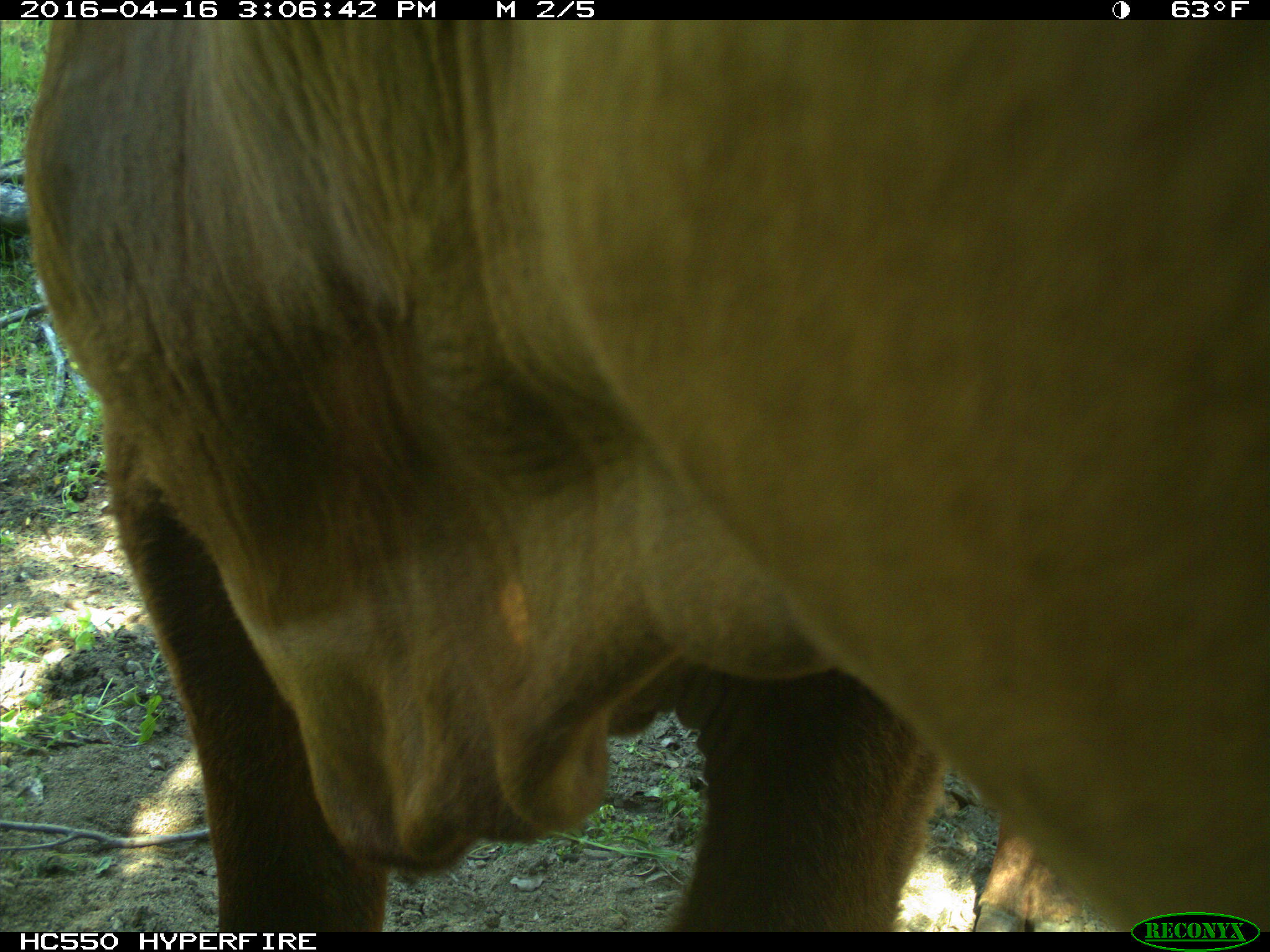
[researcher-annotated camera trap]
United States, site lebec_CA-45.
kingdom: Animalia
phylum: Chordata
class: Mammalia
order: Artiodactyla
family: Bovidae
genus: Bos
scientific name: Bos taurus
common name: domestic cow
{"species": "Bos taurus (domestic cow)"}